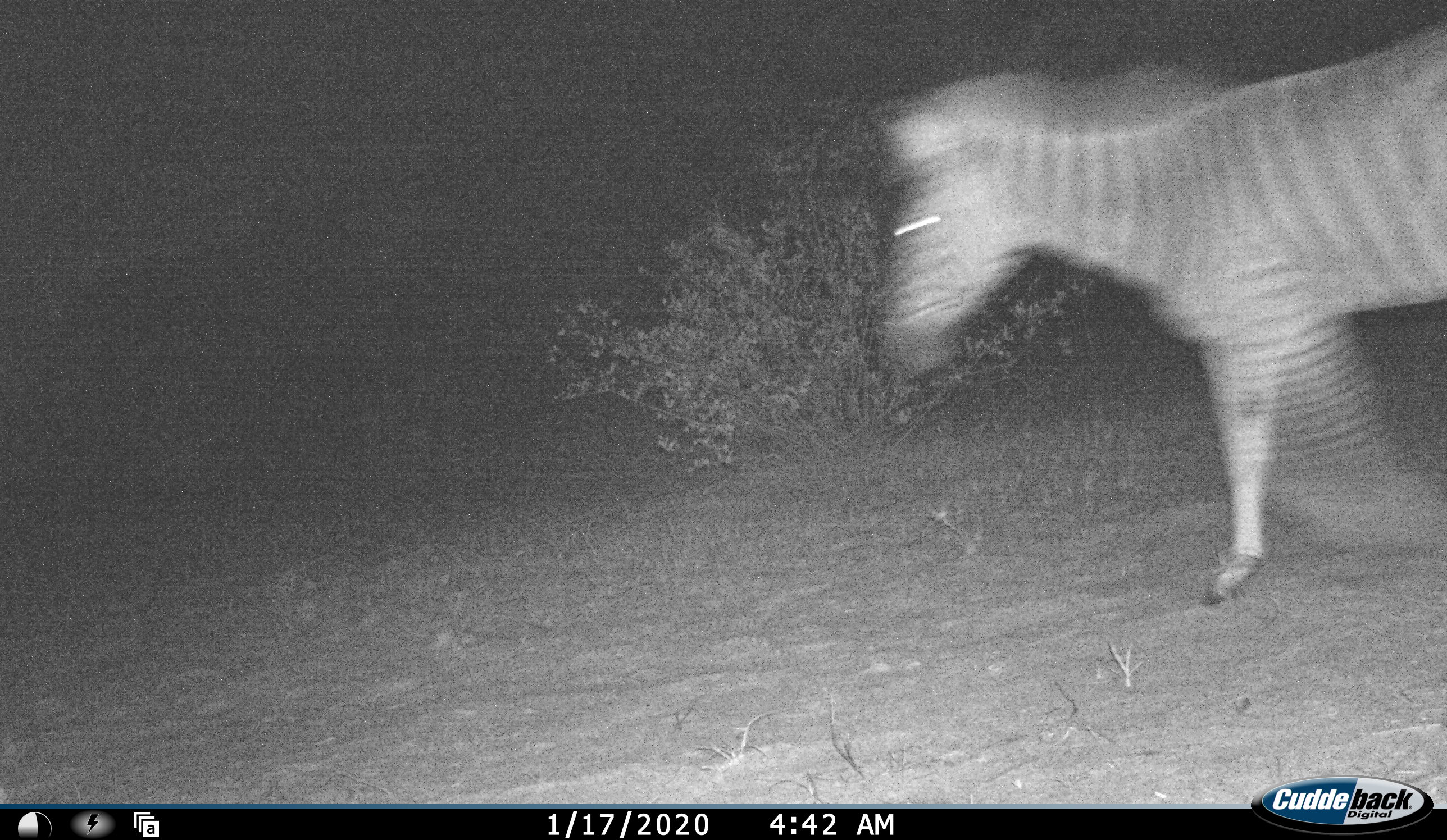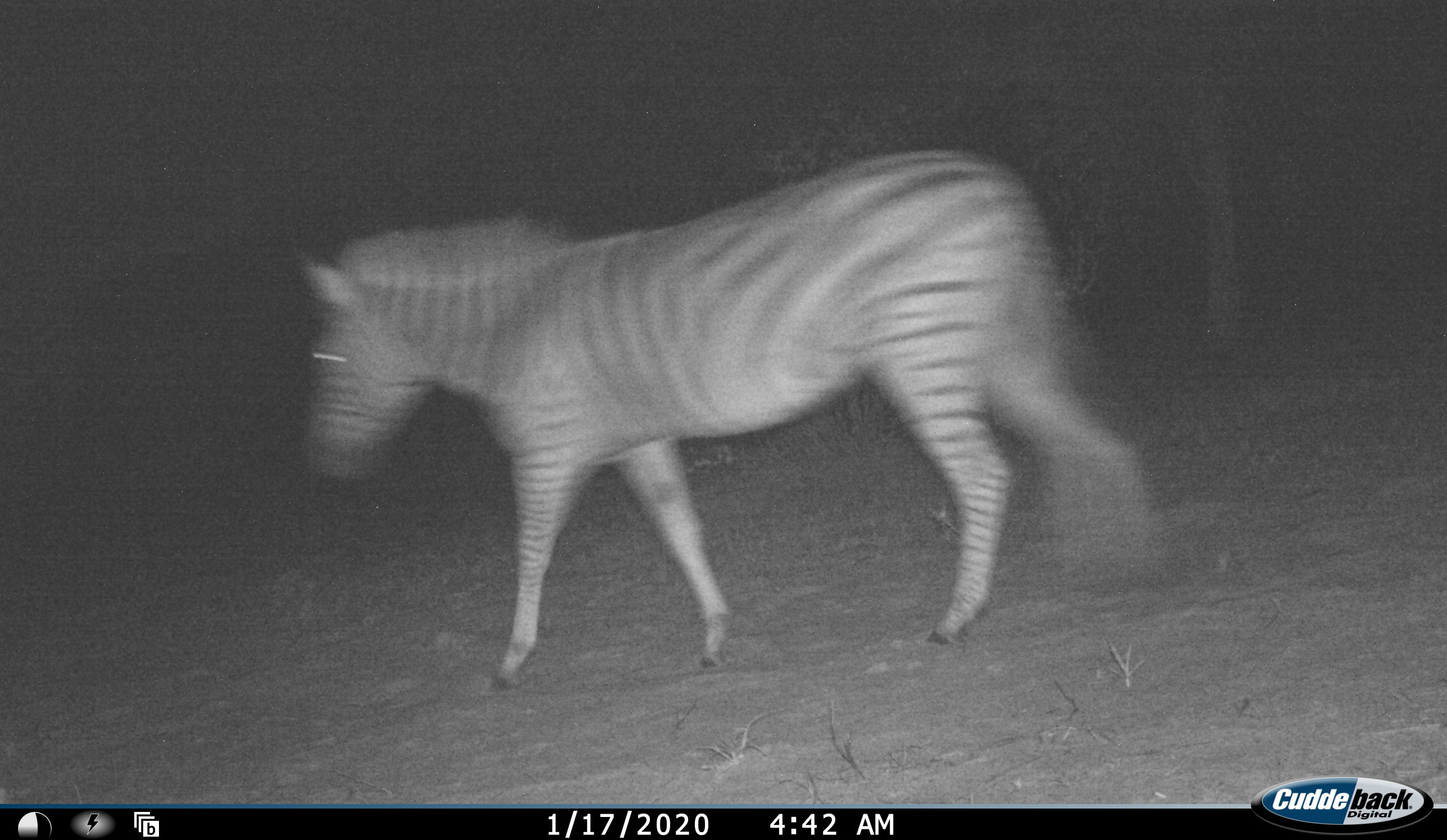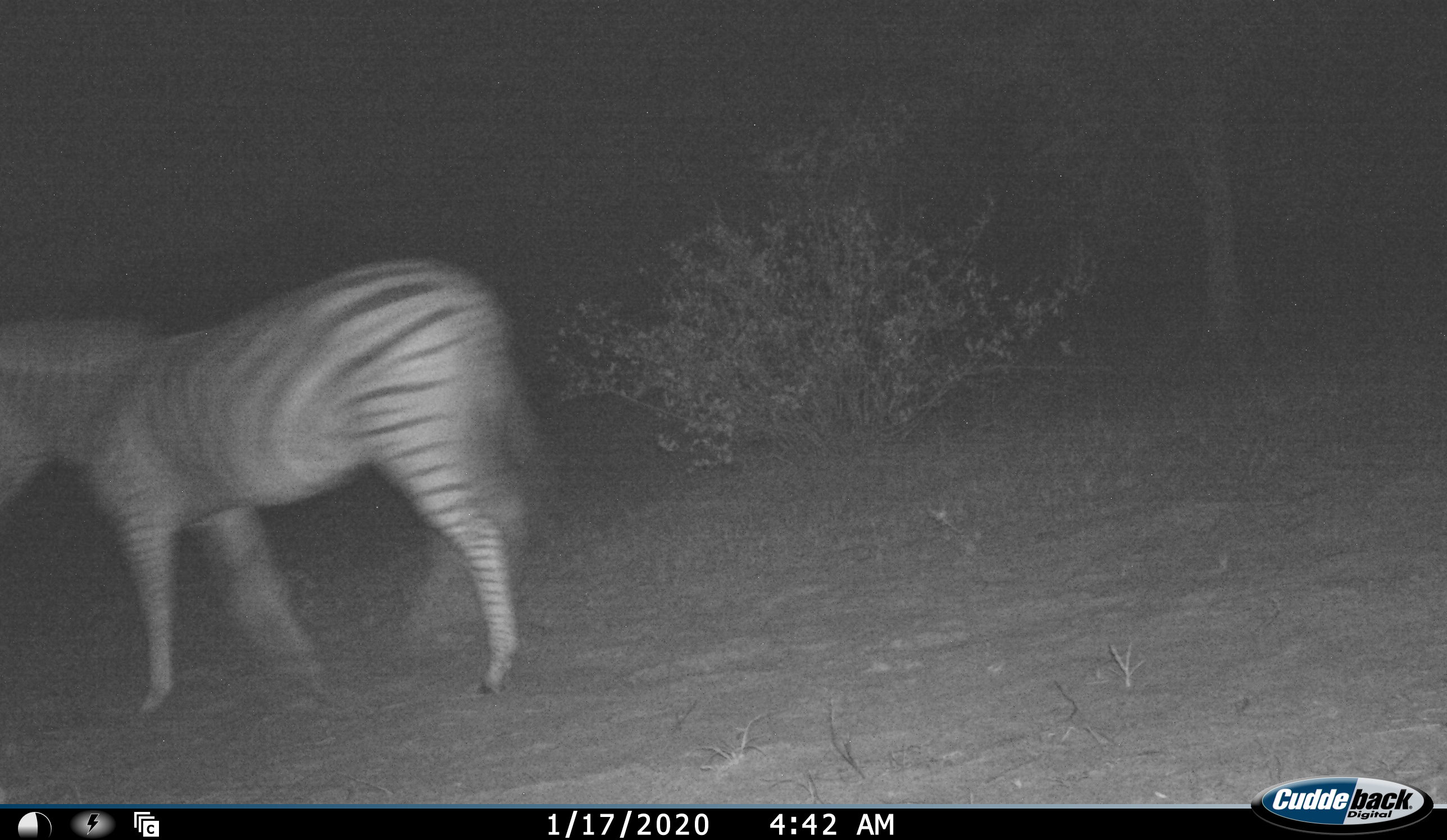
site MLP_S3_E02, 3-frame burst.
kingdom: Animalia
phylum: Chordata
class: Mammalia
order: Perissodactyla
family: Equidae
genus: Equus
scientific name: Equus quagga burchellii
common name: burchell's zebra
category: zebraburchells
Zebraburchells (burchell's zebra) (Equus quagga burchellii), count 1. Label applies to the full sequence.